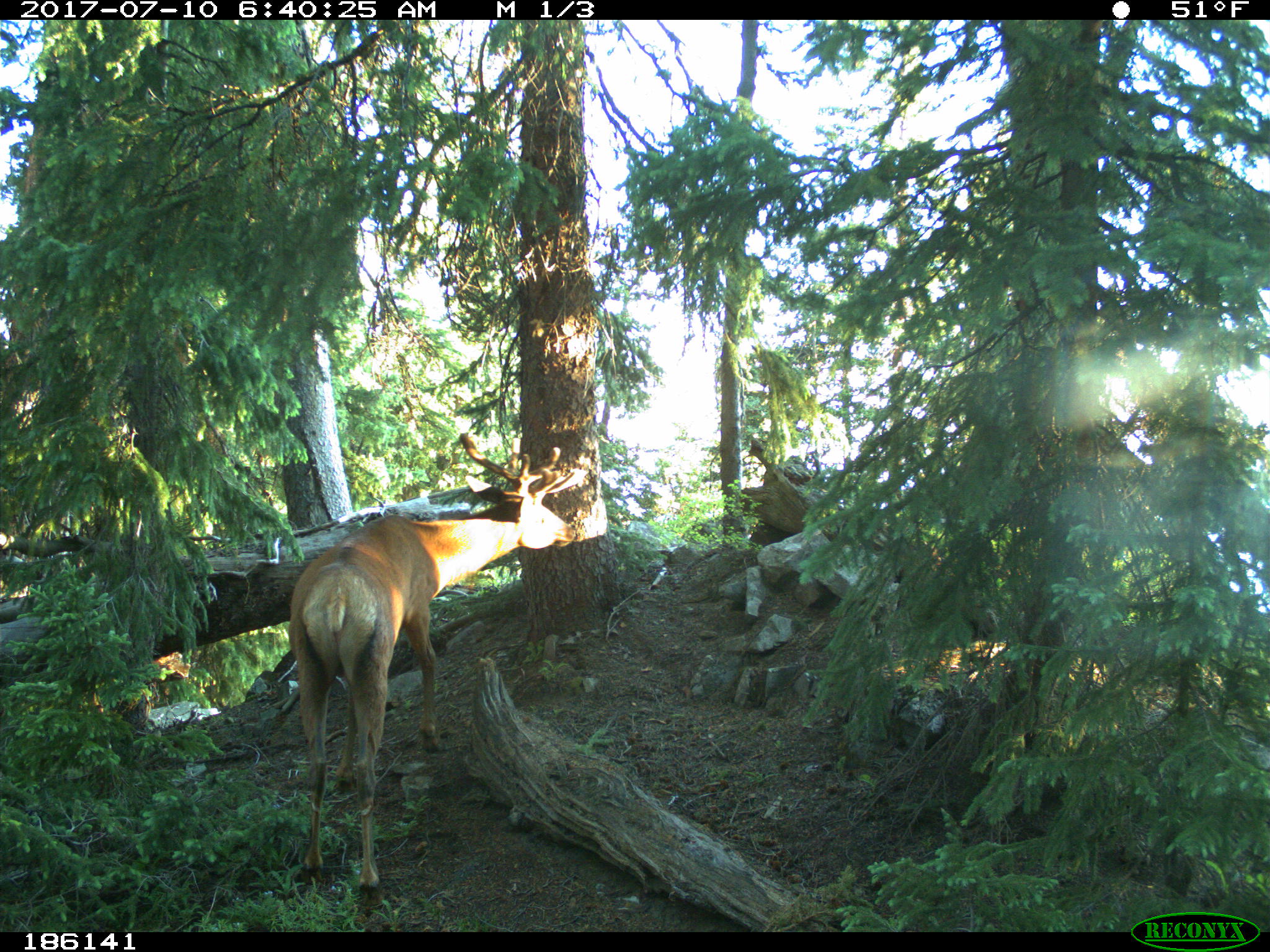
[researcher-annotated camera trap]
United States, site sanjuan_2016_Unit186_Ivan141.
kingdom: Animalia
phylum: Chordata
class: Mammalia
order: Artiodactyla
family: Cervidae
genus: Cervus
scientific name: Cervus elaphus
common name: red deer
Cervus elaphus (red deer).